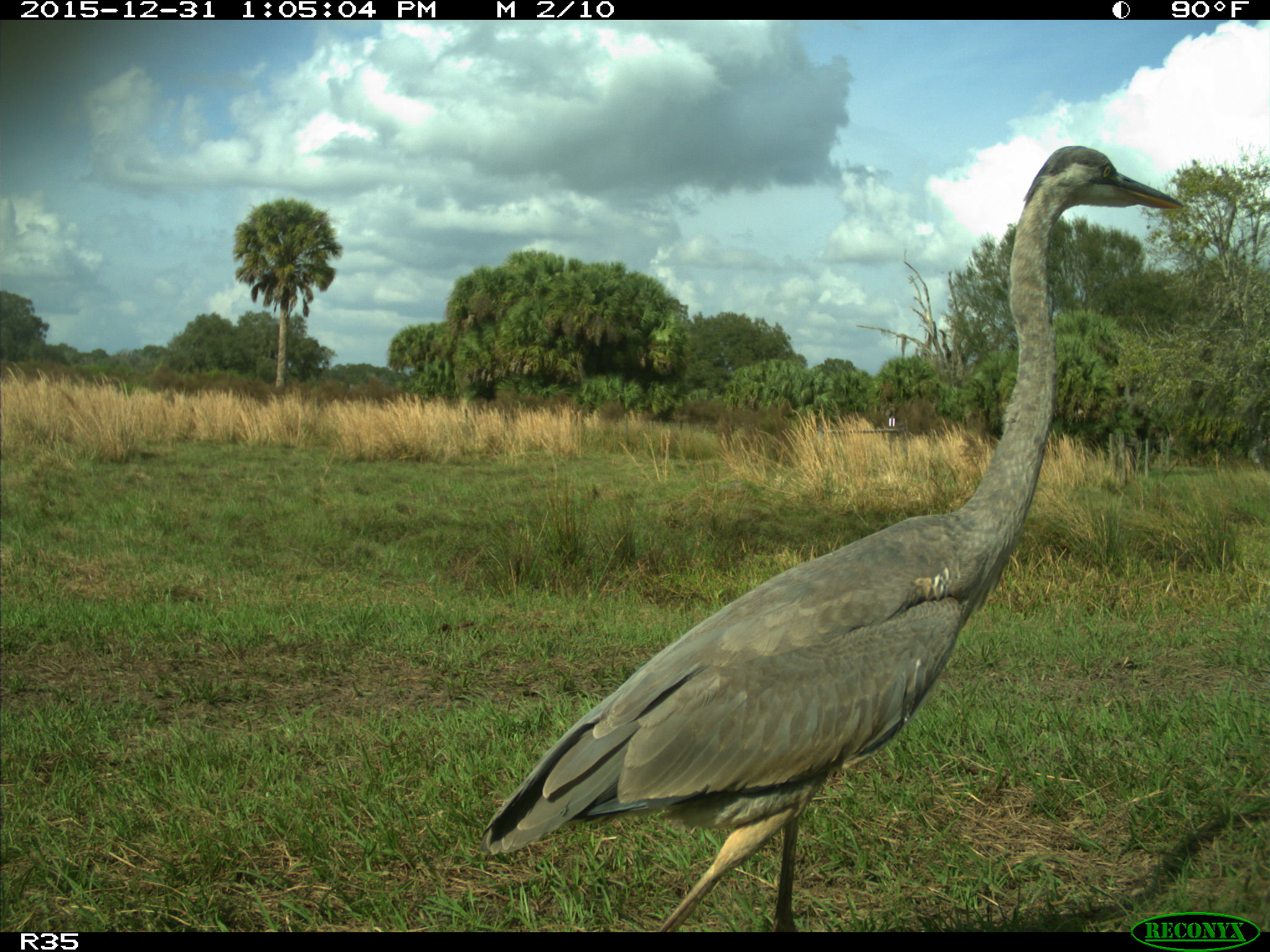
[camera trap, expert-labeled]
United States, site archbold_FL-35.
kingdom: Animalia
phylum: Chordata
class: Aves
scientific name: Aves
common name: birds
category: unidentified bird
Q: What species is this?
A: Unidentified bird (birds) (Aves).